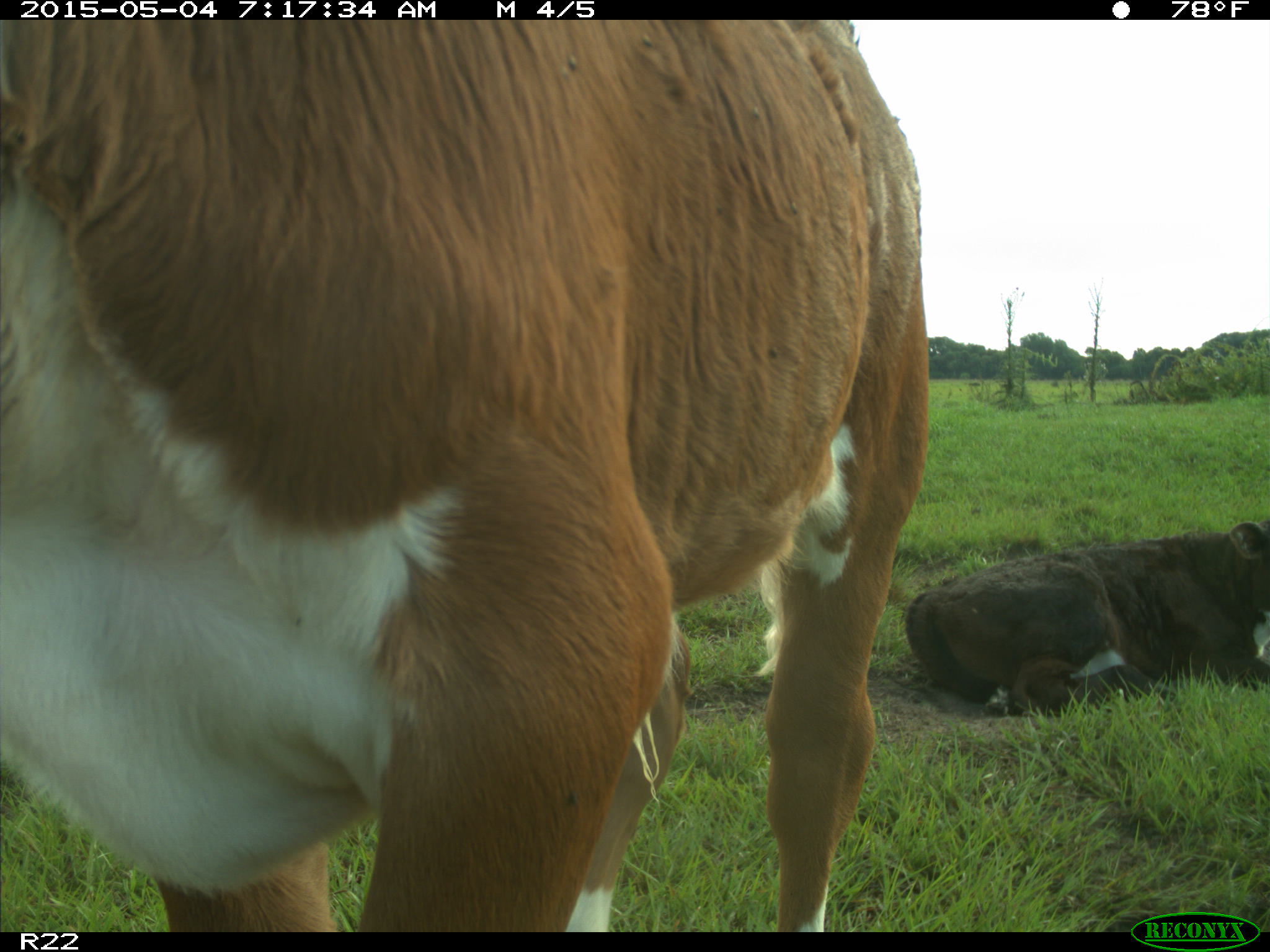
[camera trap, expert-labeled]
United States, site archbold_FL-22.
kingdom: Animalia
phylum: Chordata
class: Mammalia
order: Artiodactyla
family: Bovidae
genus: Bos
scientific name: Bos taurus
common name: domestic cow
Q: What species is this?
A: Bos taurus (domestic cow).